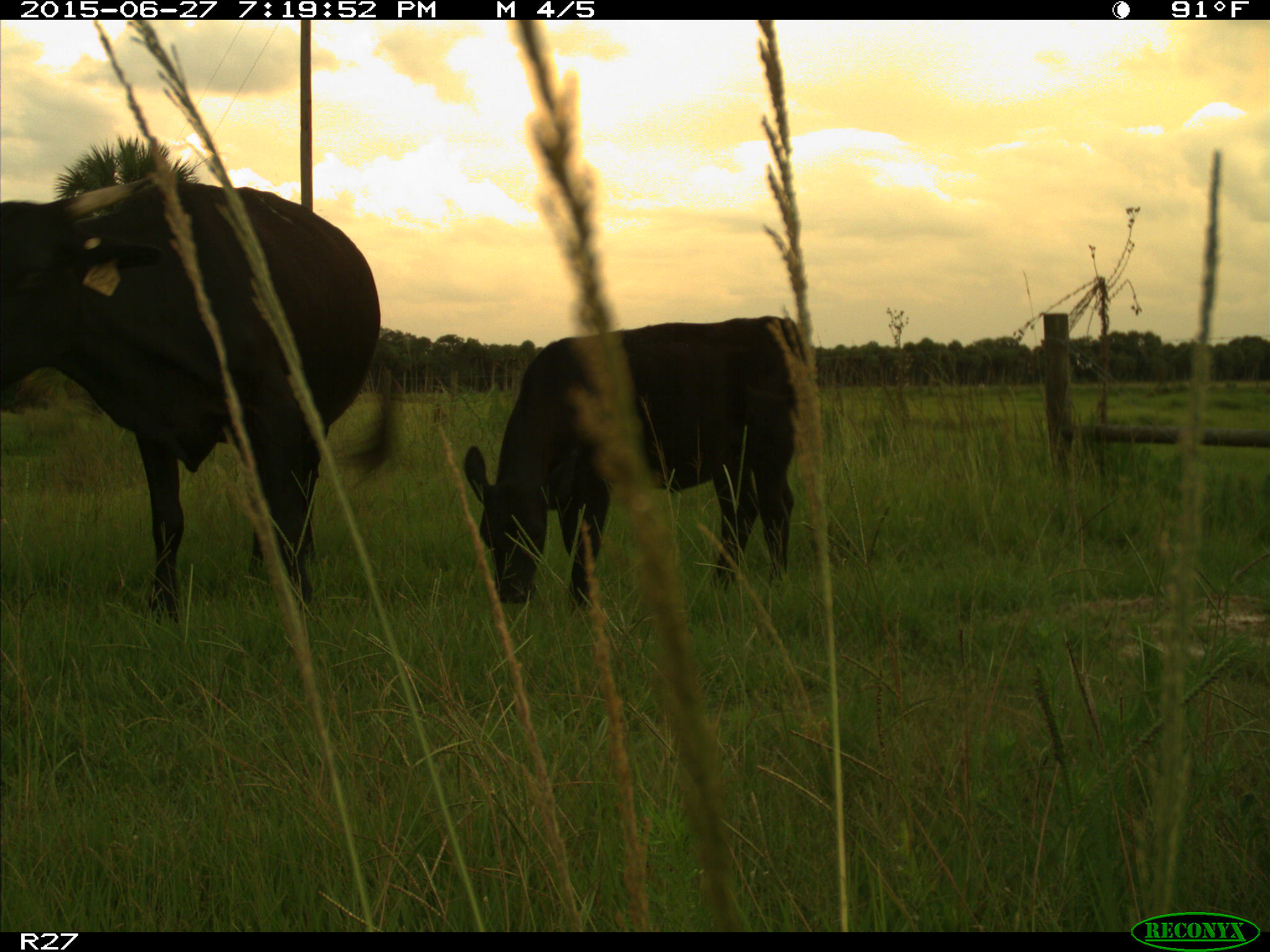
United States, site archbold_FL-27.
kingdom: Animalia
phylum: Chordata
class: Mammalia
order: Artiodactyla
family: Bovidae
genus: Bos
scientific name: Bos taurus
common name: domestic cow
Bos taurus (domestic cow).